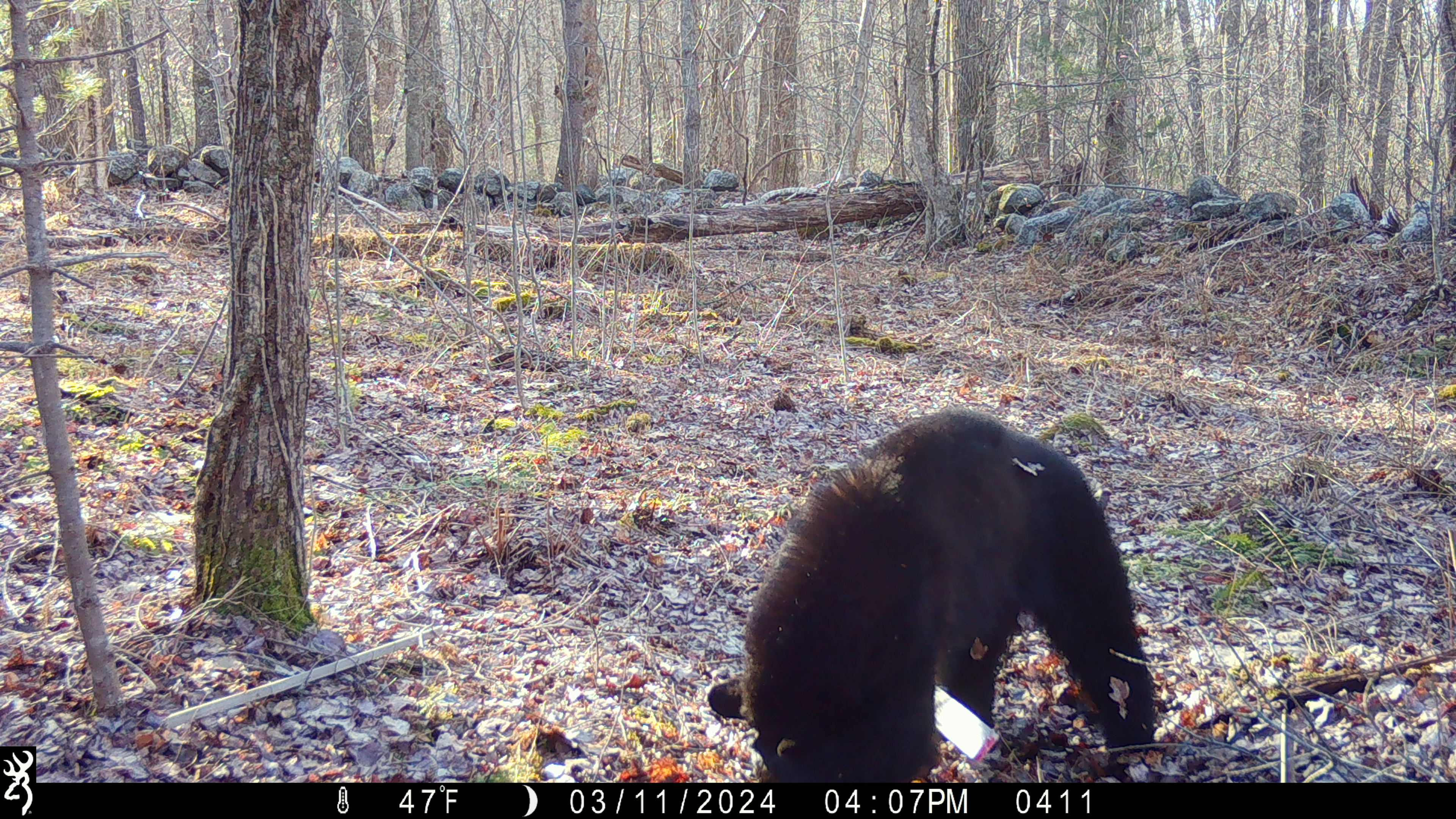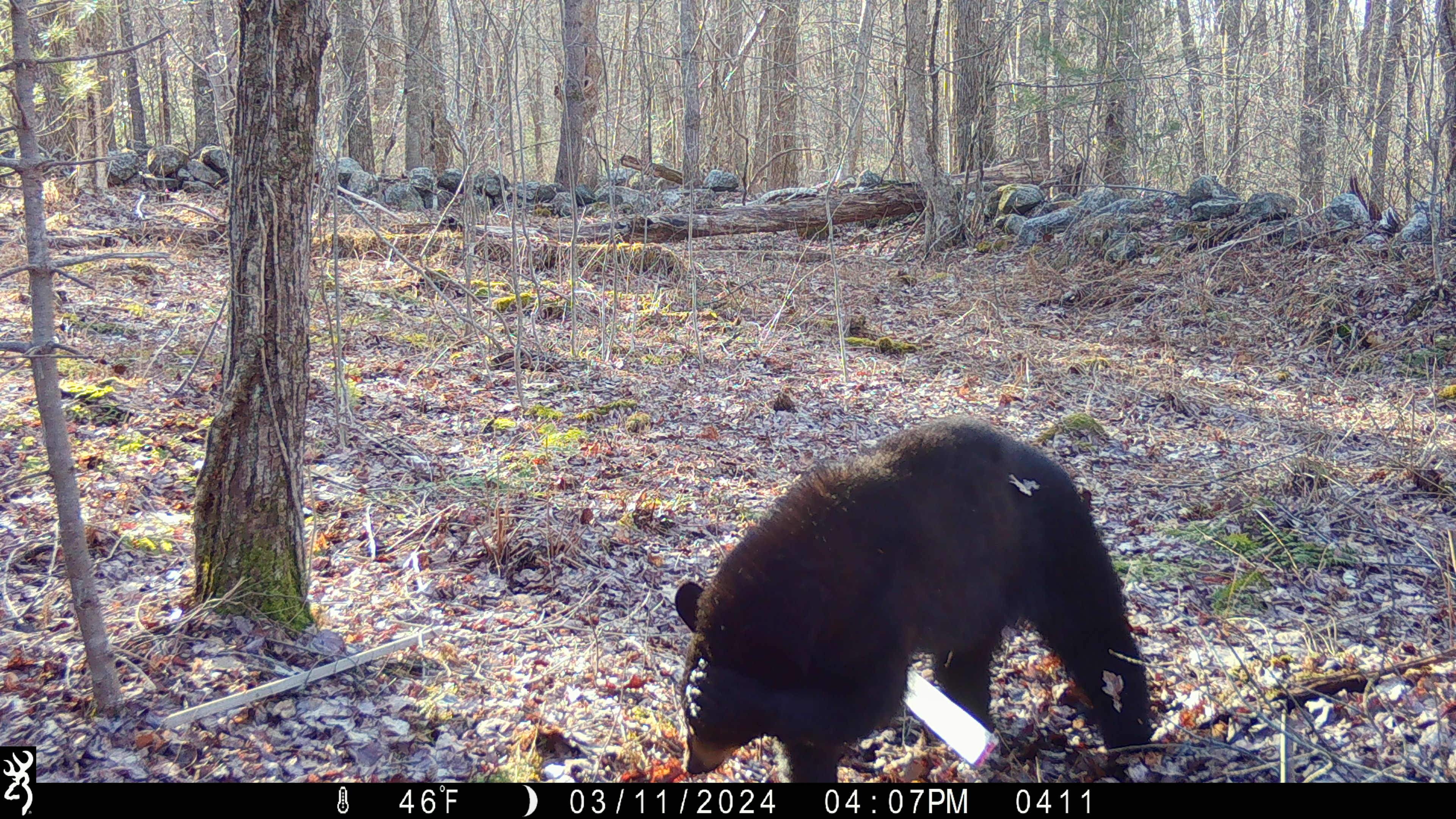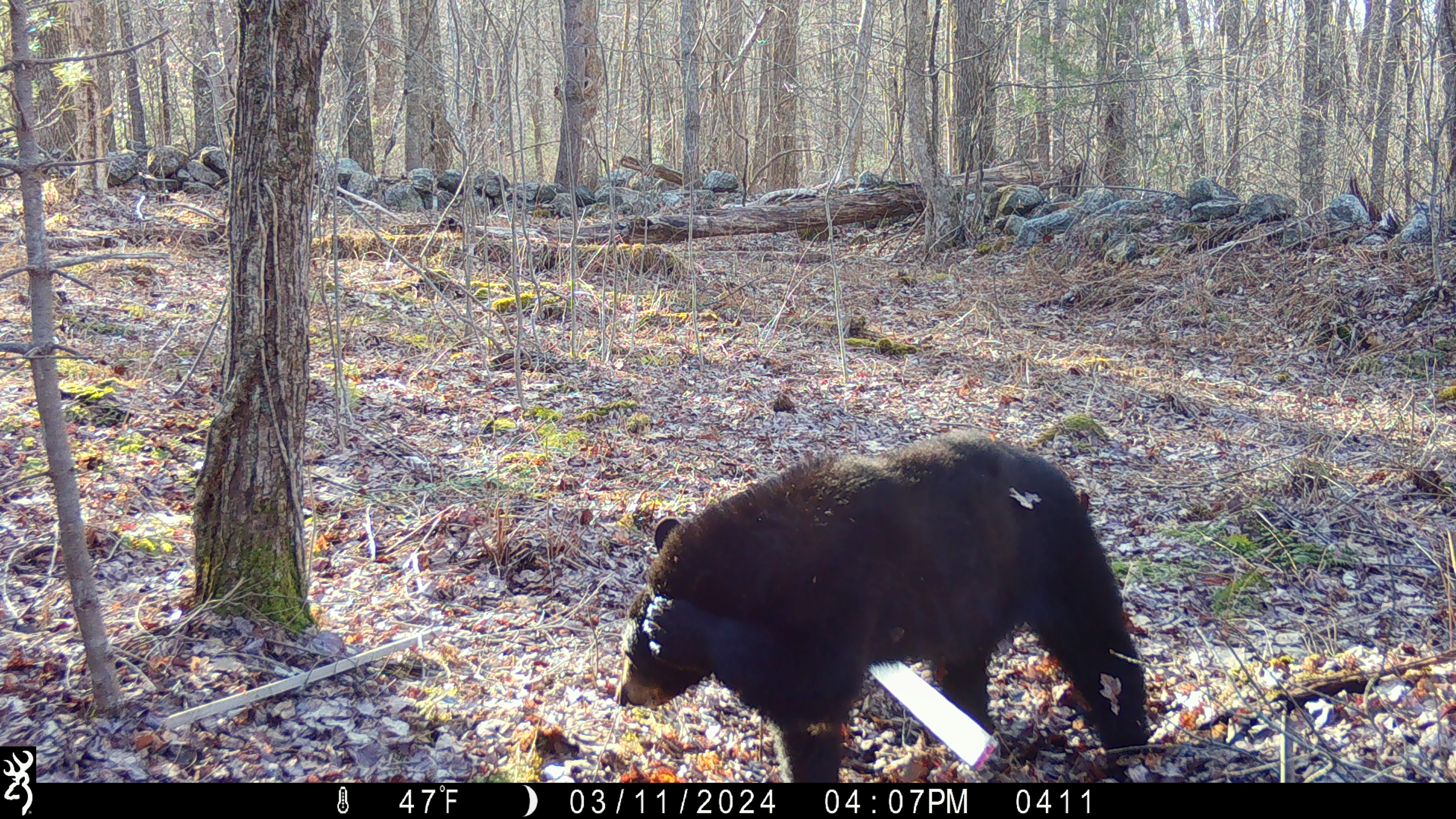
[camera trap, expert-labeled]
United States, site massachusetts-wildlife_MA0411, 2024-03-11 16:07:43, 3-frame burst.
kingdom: Animalia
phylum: Chordata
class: Mammalia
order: Carnivora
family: Ursidae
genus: Ursus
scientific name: Ursus americanus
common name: black bear